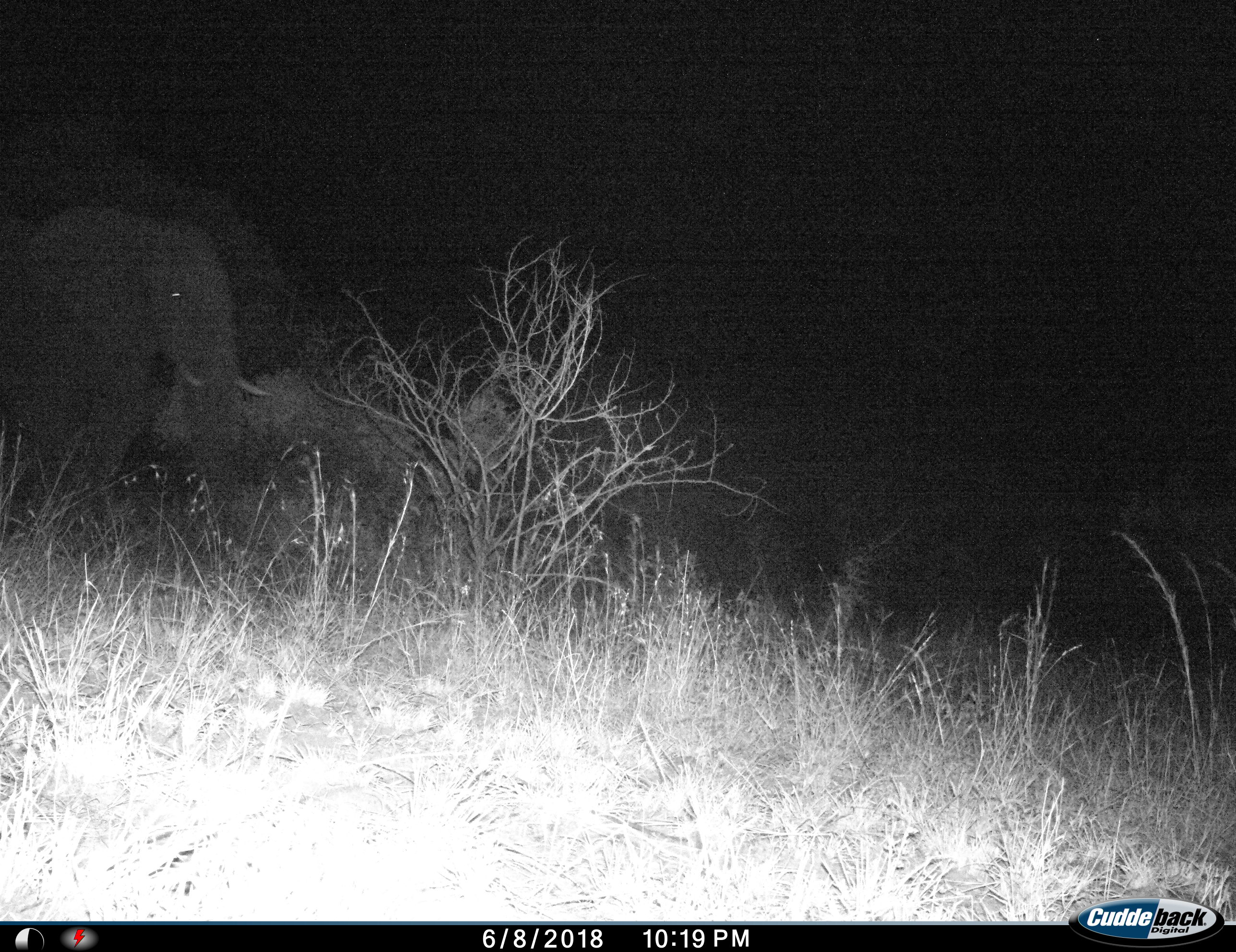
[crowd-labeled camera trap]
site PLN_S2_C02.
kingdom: Animalia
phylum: Chordata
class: Mammalia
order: Proboscidea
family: Elephantidae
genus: Loxodonta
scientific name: Loxodonta africana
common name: african bush elephant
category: elephant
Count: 1.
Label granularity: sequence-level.